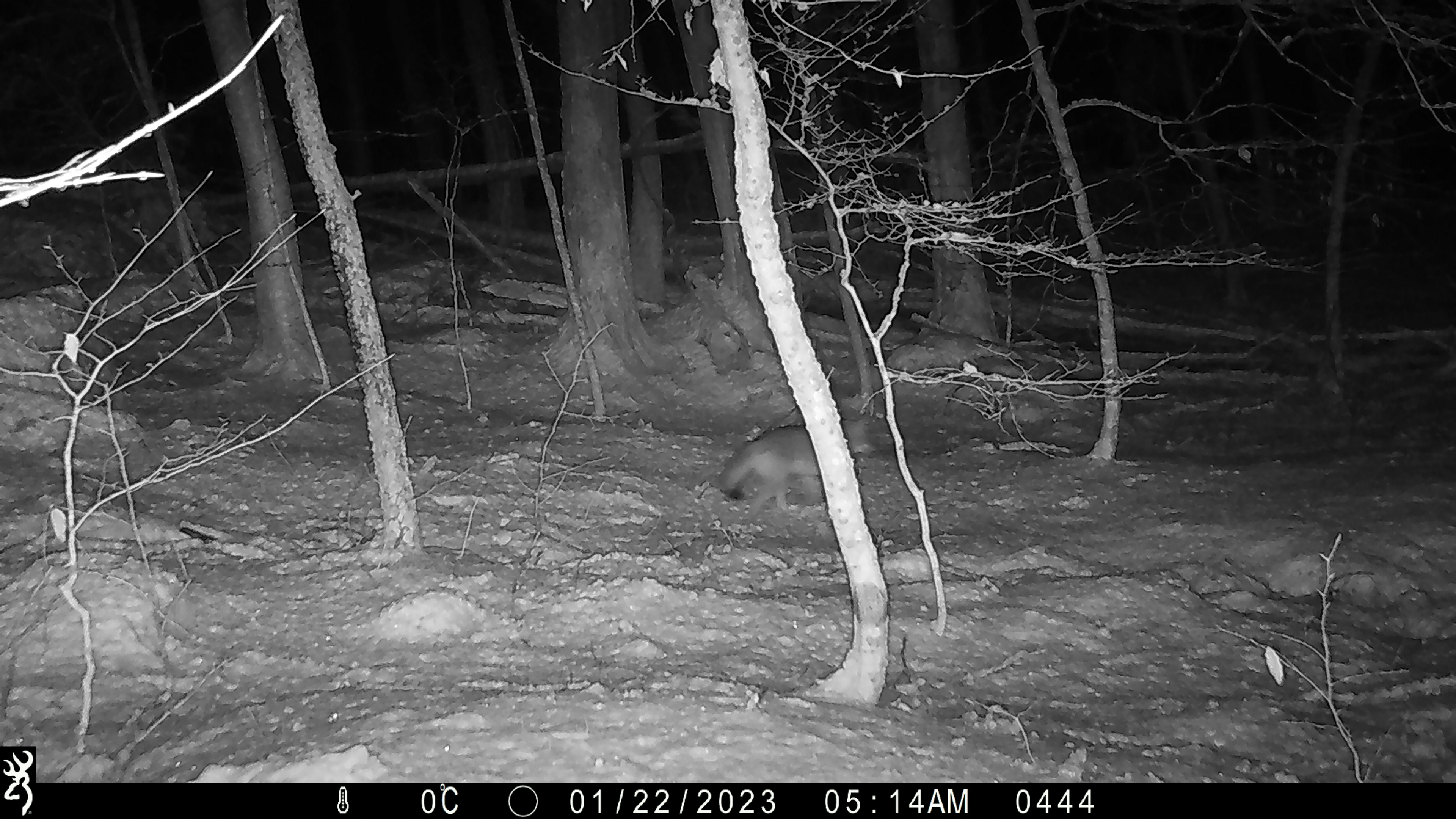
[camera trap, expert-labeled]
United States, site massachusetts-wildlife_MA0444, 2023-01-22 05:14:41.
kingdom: Animalia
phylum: Chordata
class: Mammalia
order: Carnivora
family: Canidae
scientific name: Canidae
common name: canid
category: canid sp.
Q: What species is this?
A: Canid sp. (canid) (Canidae).